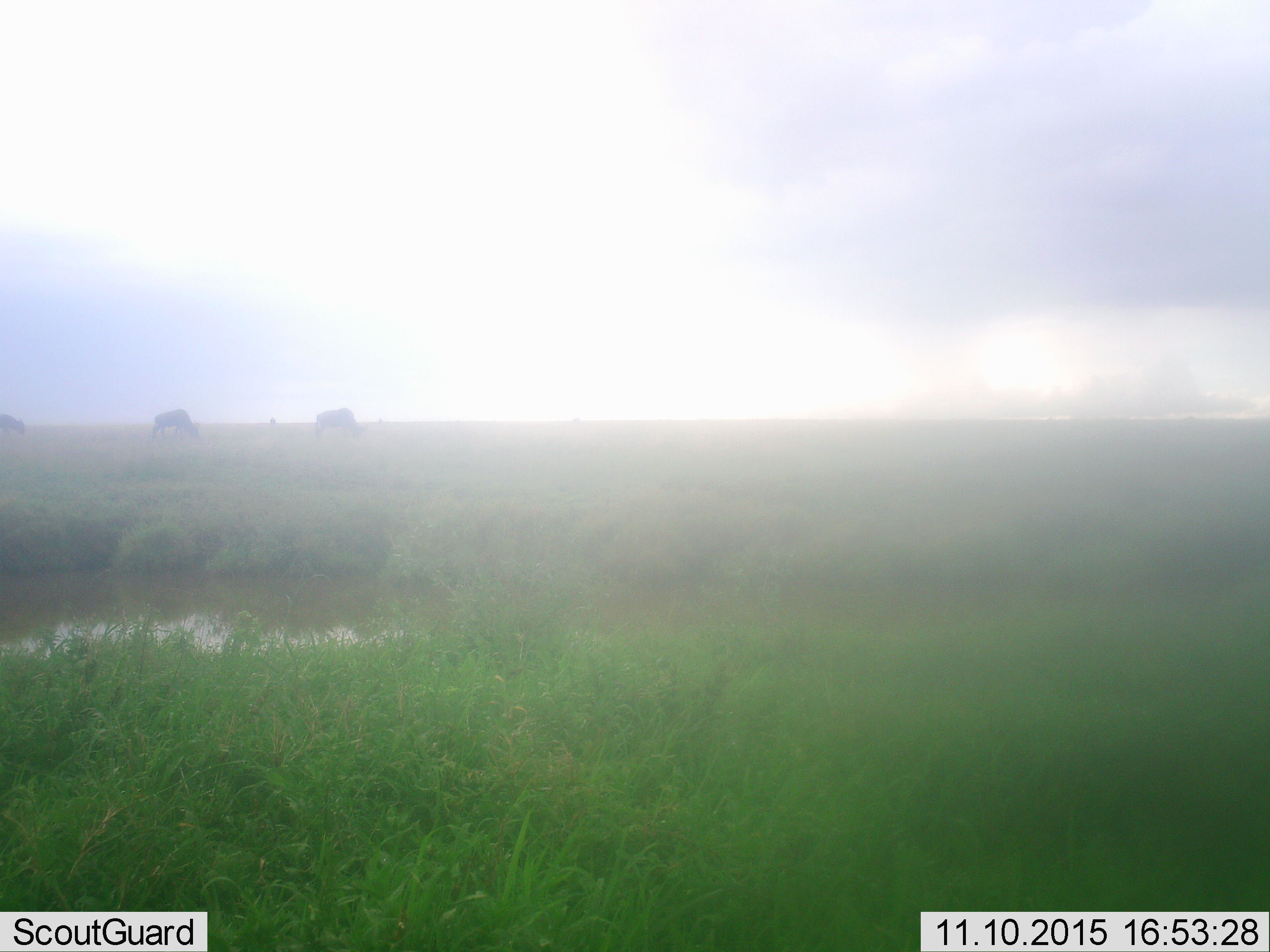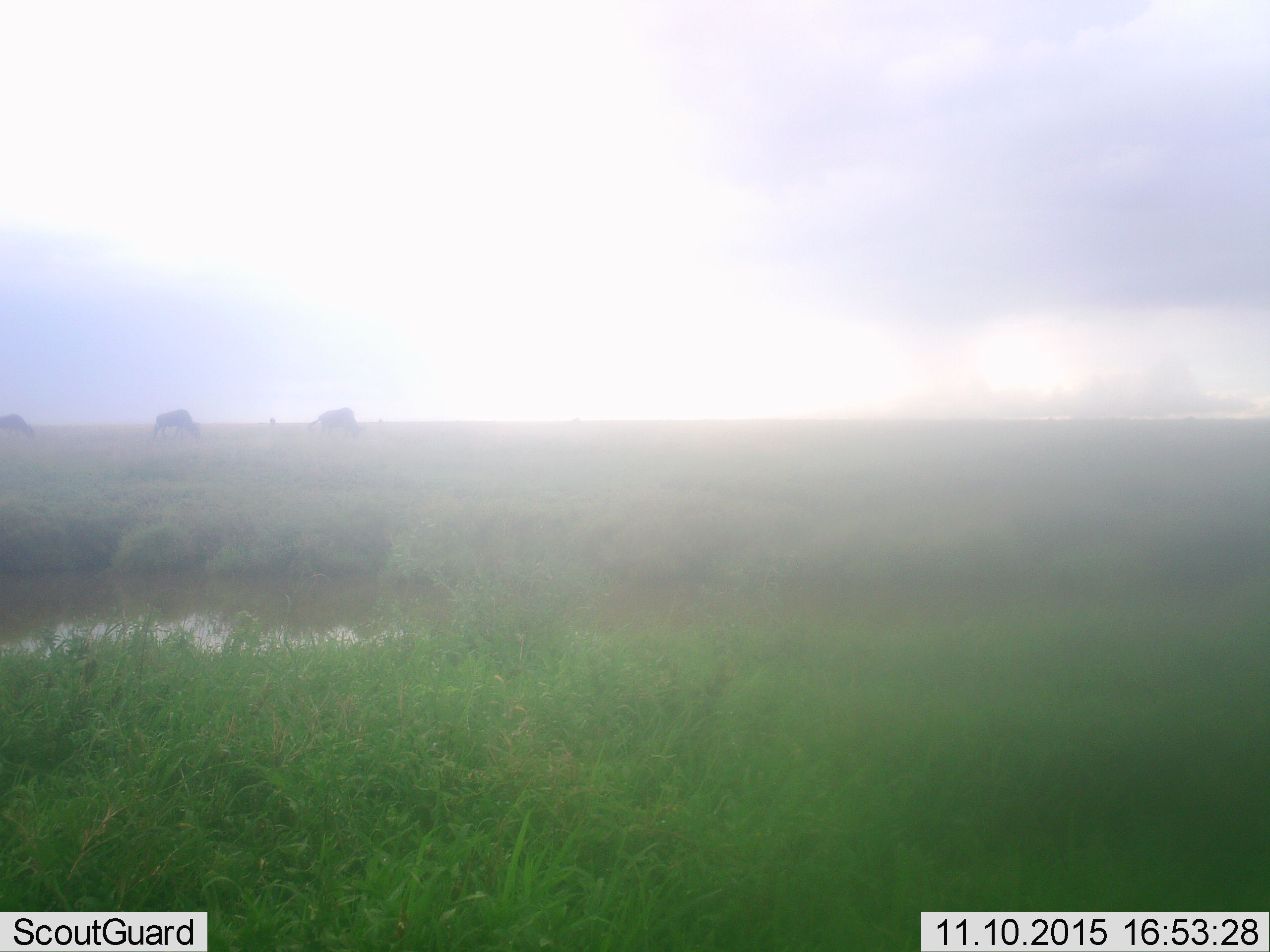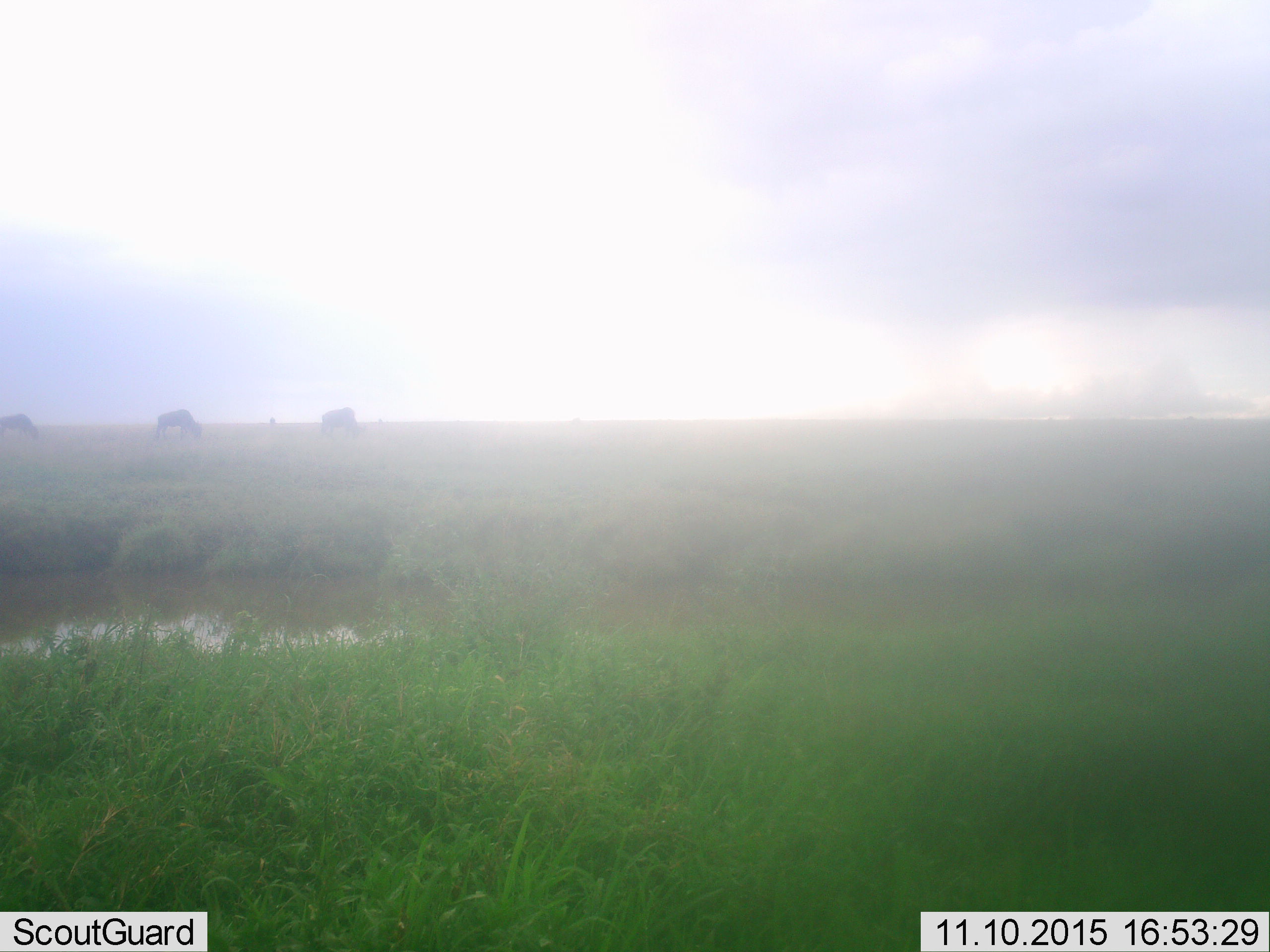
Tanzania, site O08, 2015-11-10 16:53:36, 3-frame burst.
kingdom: Animalia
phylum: Chordata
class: Mammalia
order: Artiodactyla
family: Bovidae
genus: Connochaetes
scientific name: Connochaetes taurinus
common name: blue wildebeest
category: wildebeest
Wildebeest (blue wildebeest) (Connochaetes taurinus), count 3. Behavior (volunteer vote fractions): standing 43%, resting 0%, moving 14%, interacting 0%. Young present (vote fraction): 0%. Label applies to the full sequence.